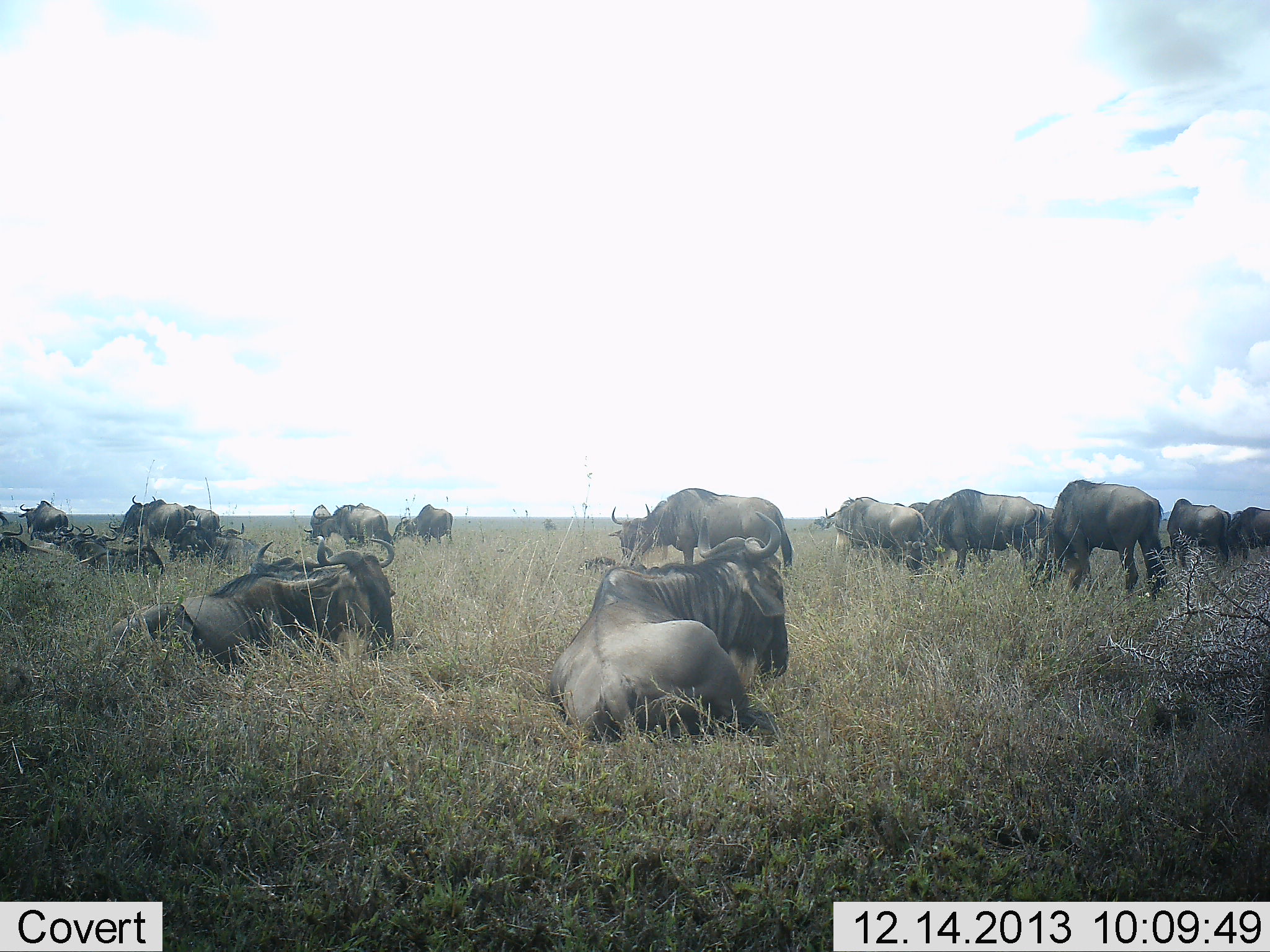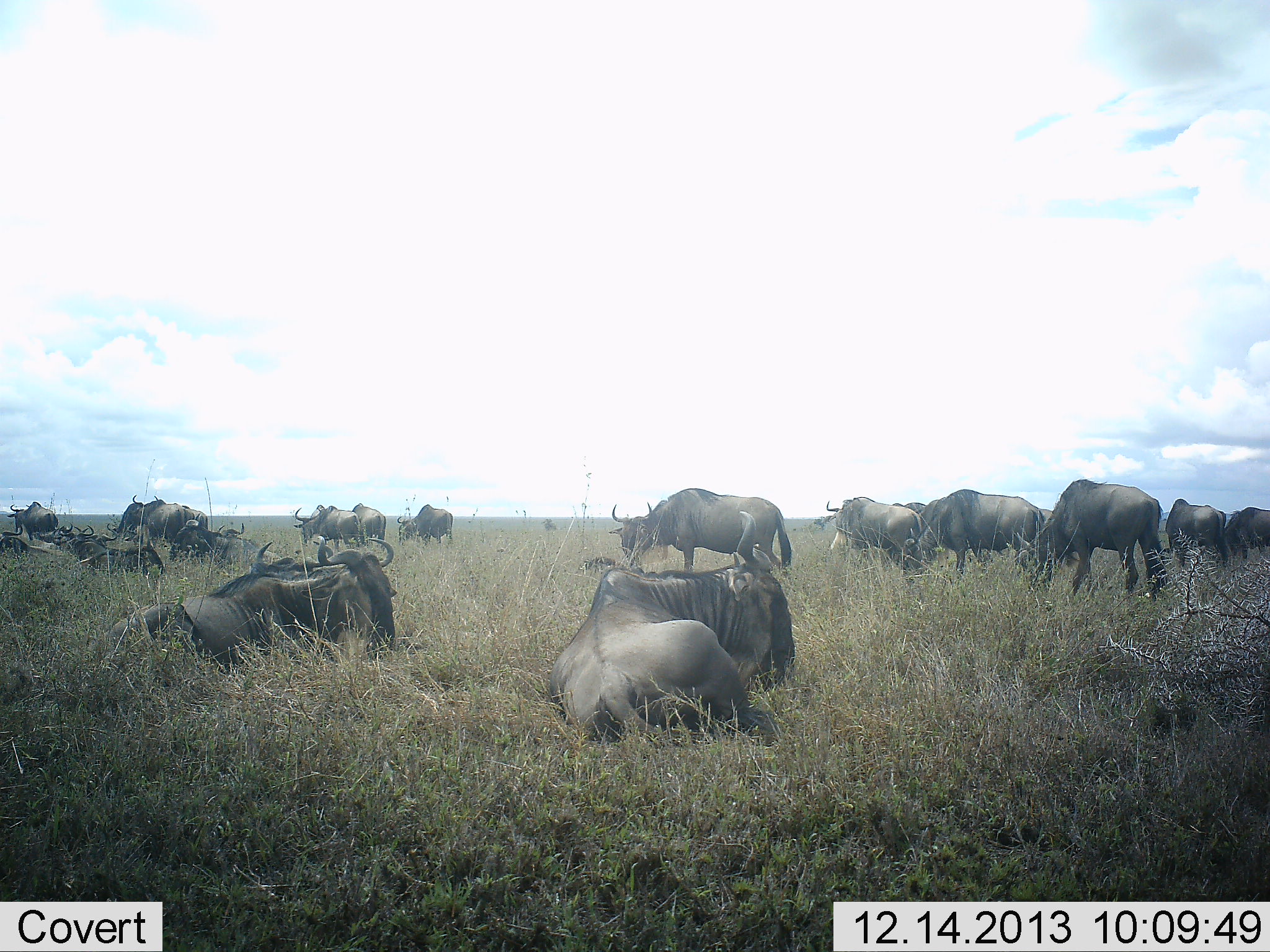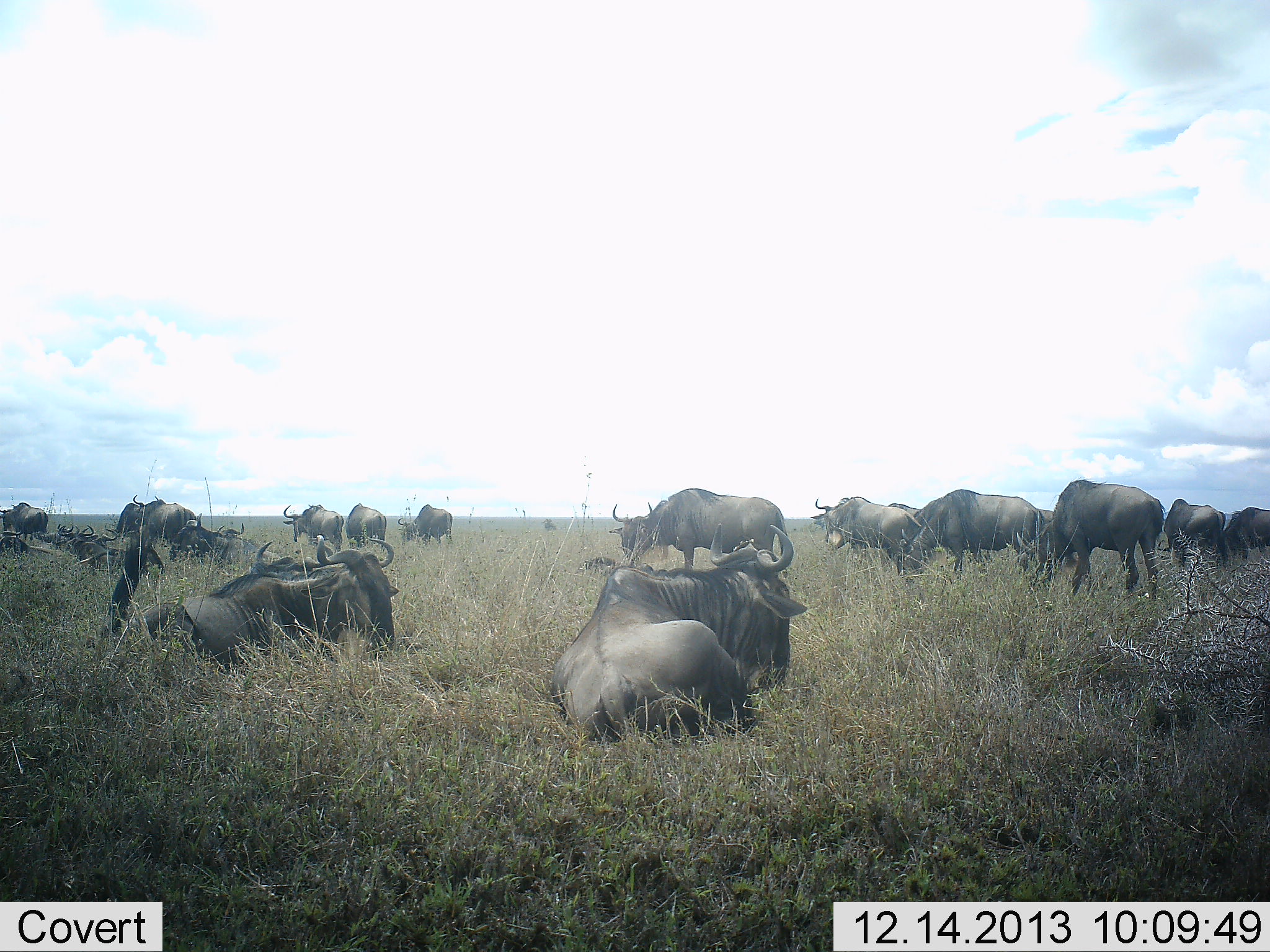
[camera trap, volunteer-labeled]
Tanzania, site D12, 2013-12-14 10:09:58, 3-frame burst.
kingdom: Animalia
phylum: Chordata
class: Mammalia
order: Artiodactyla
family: Bovidae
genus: Connochaetes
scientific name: Connochaetes taurinus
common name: blue wildebeest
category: wildebeest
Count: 11-50.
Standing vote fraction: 80%.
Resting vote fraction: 90%.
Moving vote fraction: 10%.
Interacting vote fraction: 10%.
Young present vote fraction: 0%.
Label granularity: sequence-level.